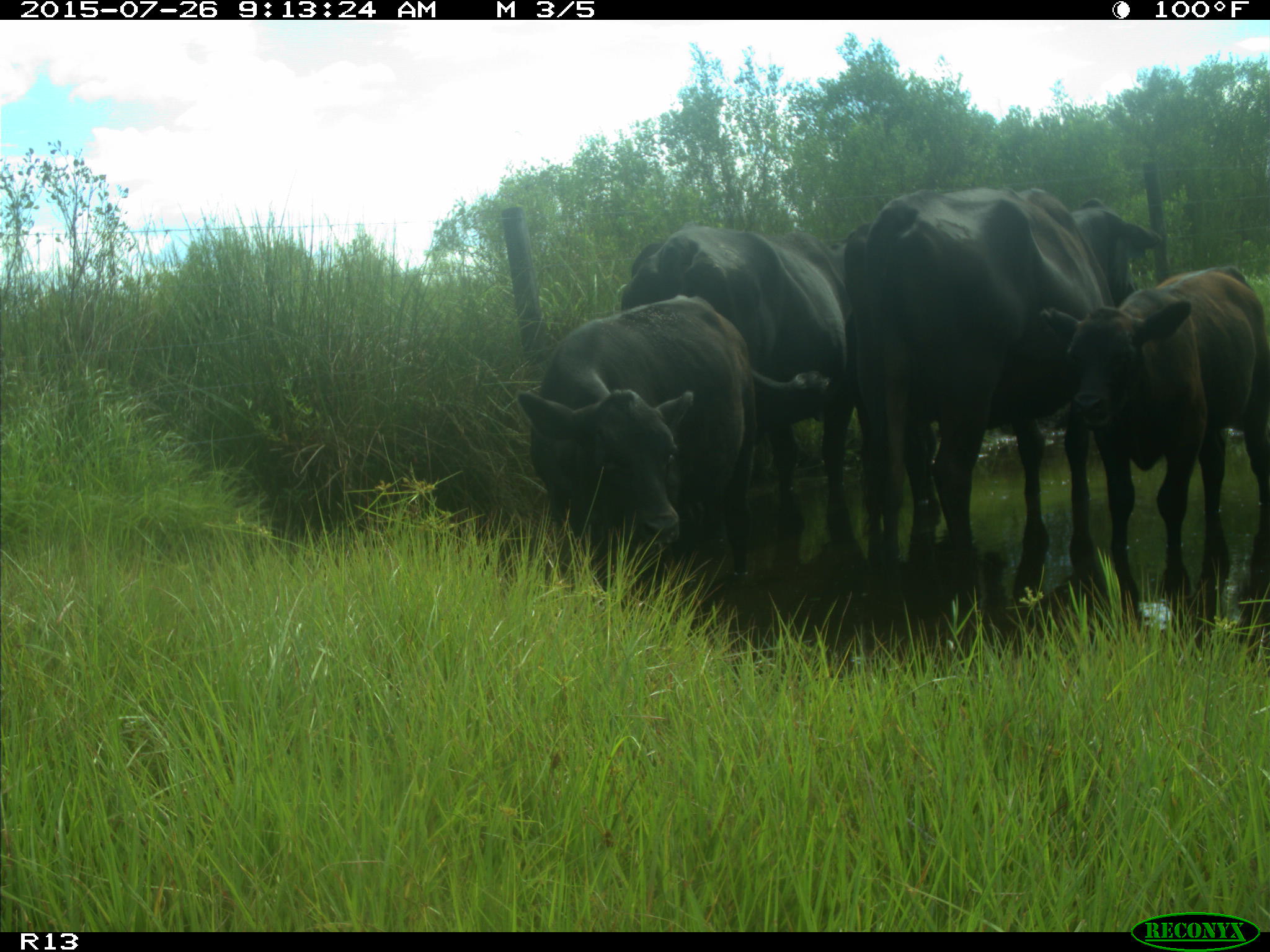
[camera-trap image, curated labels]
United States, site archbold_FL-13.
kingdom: Animalia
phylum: Chordata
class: Mammalia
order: Artiodactyla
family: Bovidae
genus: Bos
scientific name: Bos taurus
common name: domestic cow